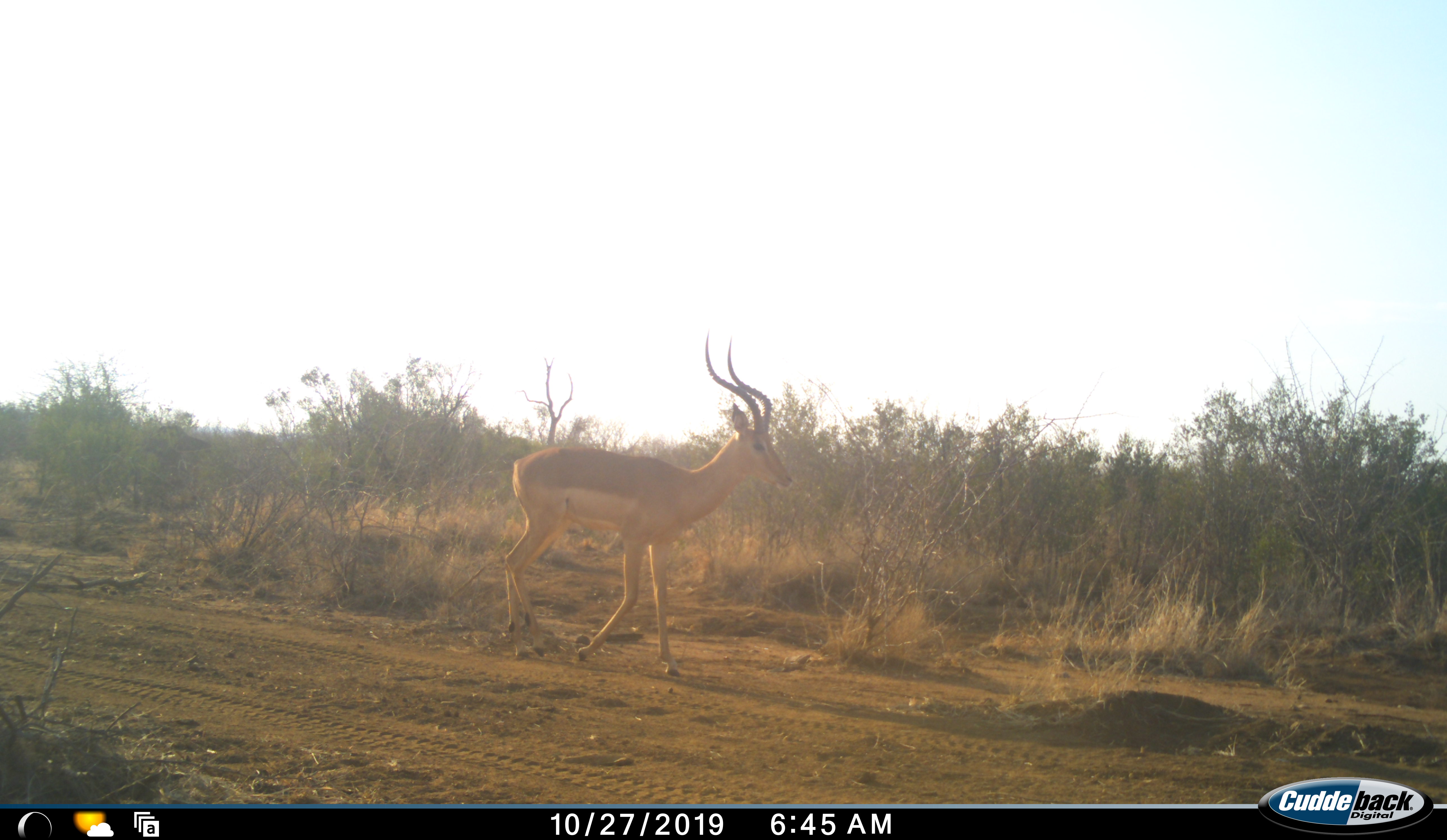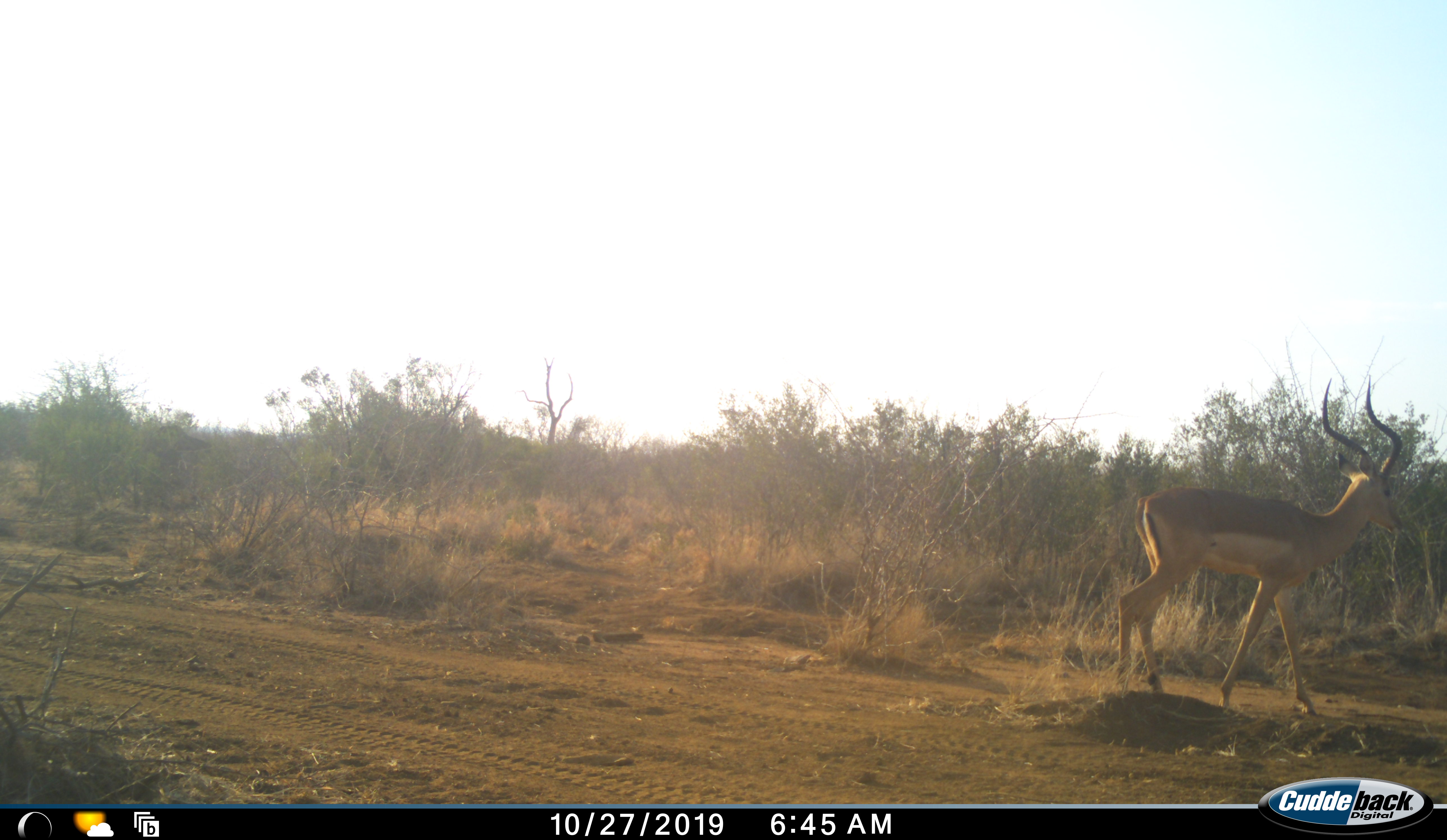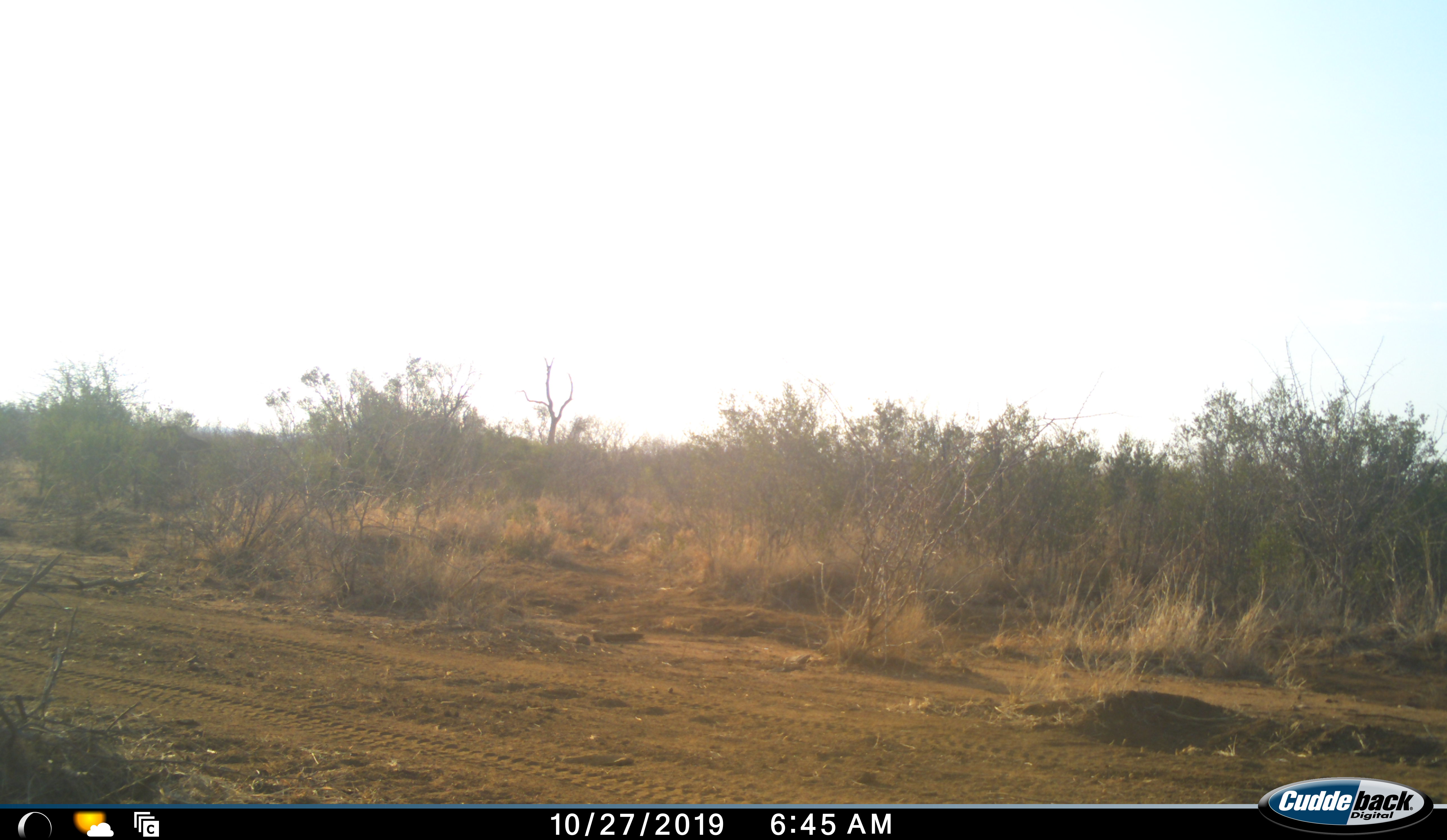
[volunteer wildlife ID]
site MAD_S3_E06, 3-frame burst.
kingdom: Animalia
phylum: Chordata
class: Mammalia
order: Artiodactyla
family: Bovidae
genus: Aepyceros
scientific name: Aepyceros melampus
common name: impala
Impala (Aepyceros melampus), count 1. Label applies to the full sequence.